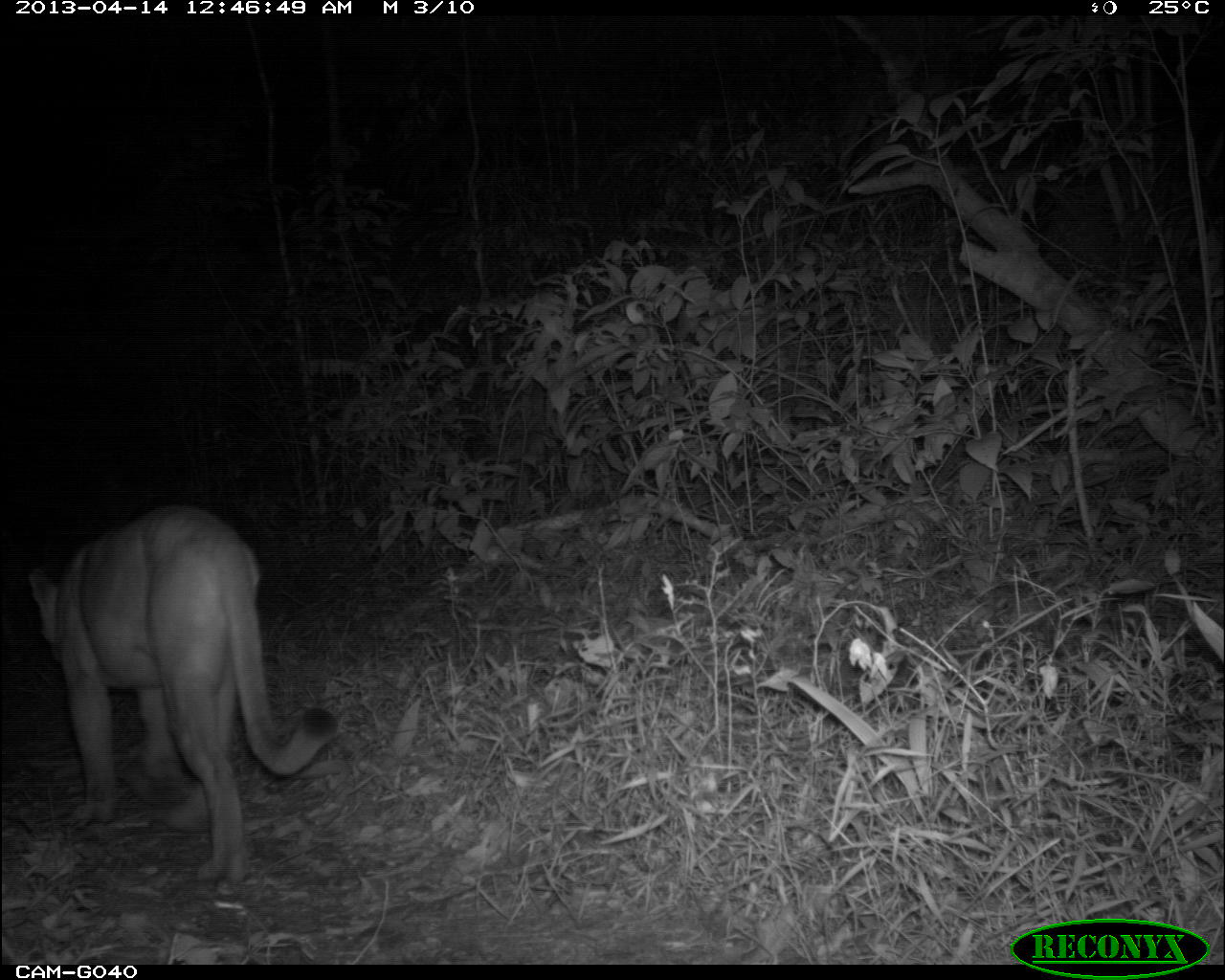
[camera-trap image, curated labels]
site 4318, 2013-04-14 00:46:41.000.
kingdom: Animalia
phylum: Chordata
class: Mammalia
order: Carnivora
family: Felidae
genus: Puma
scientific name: Puma concolor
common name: mountain lion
Puma concolor (mountain lion), count 1, sex male.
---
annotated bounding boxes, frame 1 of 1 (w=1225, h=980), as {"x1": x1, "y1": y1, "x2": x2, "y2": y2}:
puma concolor: {"x1": 28, "y1": 506, "x2": 335, "y2": 889}